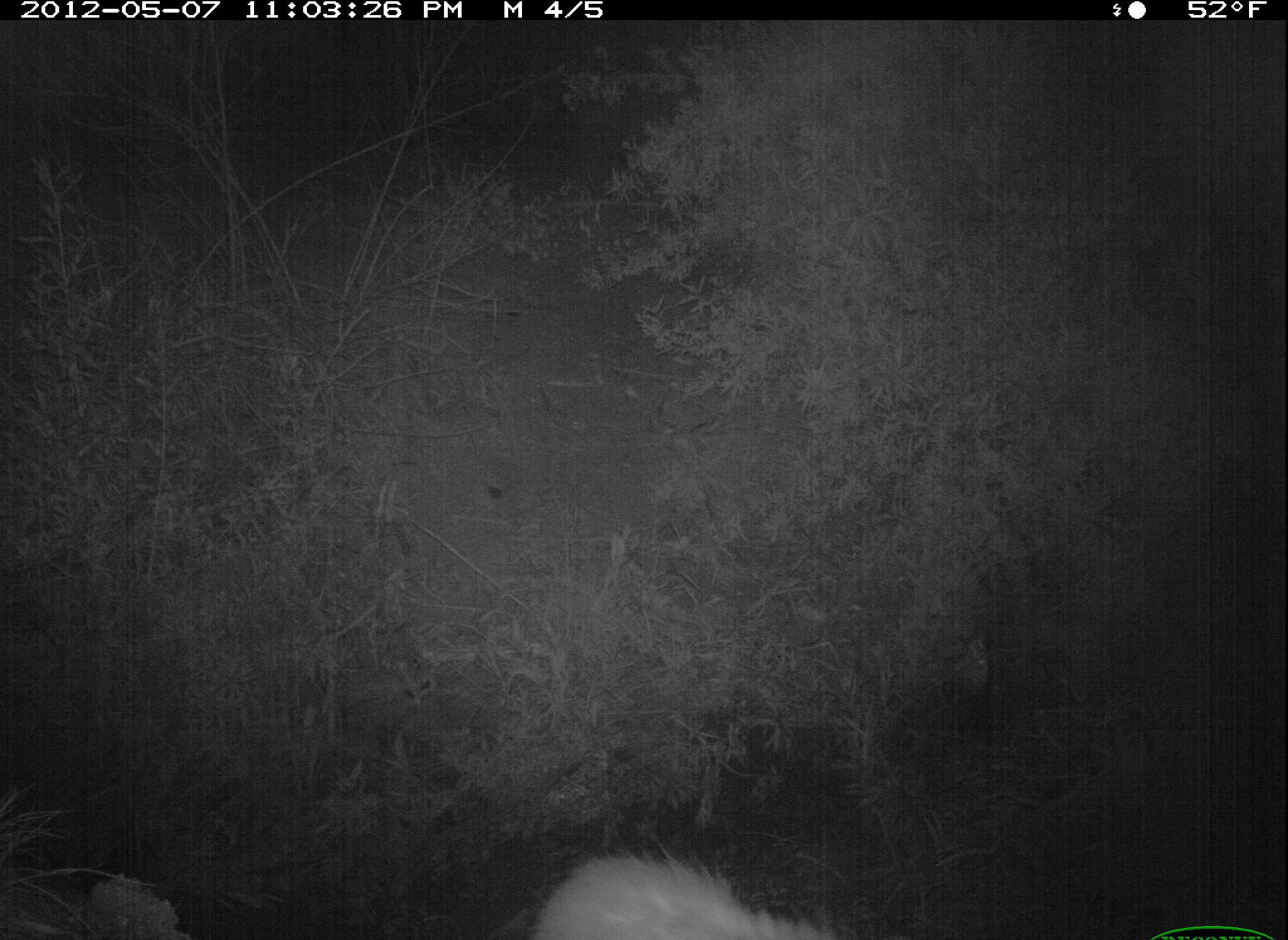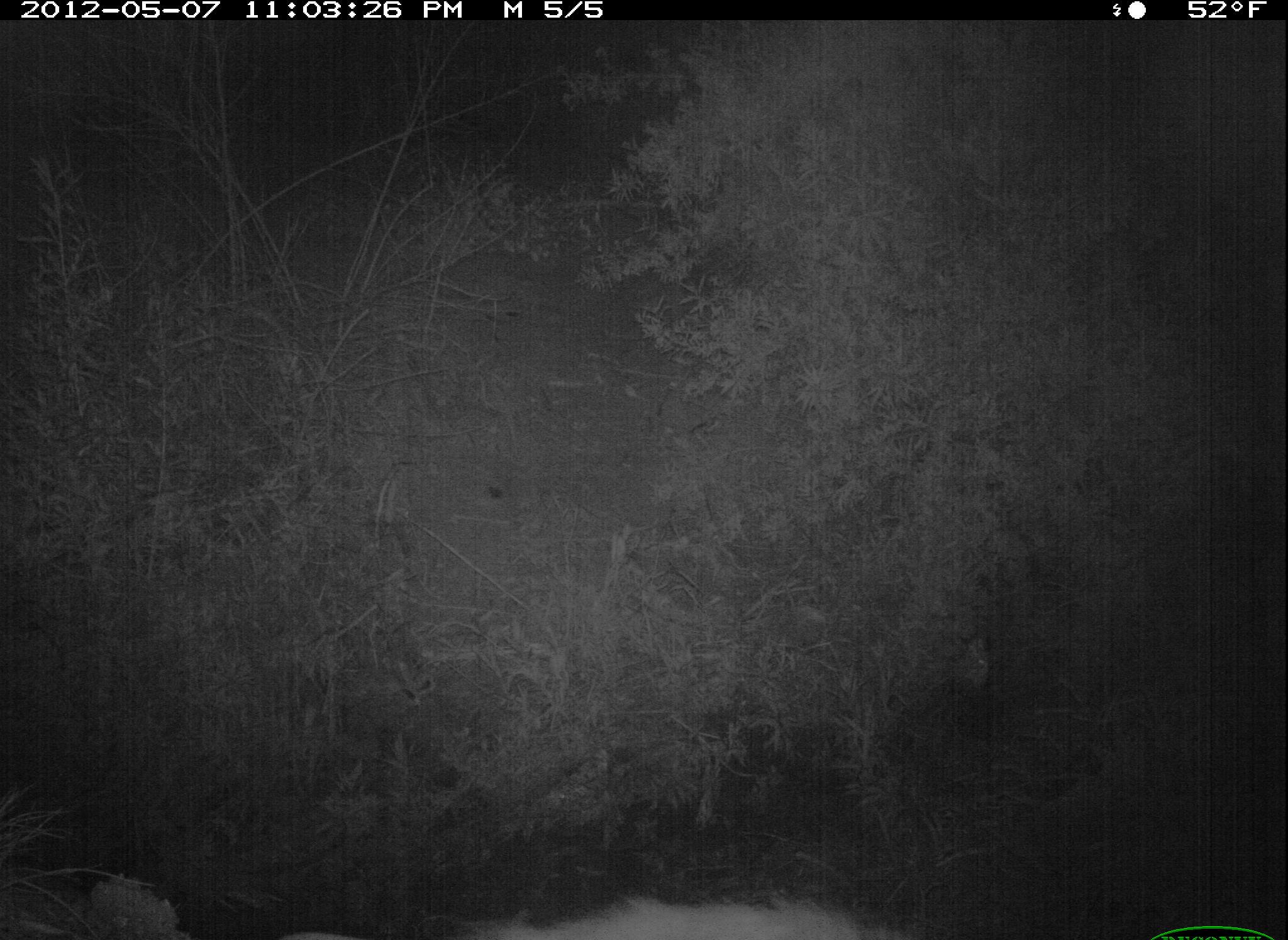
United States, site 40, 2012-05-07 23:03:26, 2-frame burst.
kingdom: Animalia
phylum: Chordata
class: Mammalia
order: Didelphimorphia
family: Didelphidae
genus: Didelphis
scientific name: Didelphis virginiana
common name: virginia opossum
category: opossum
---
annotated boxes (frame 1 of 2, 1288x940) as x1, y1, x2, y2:
opossum: 493, 821, 943, 940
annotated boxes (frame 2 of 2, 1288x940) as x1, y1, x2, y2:
opossum: 270, 881, 943, 940